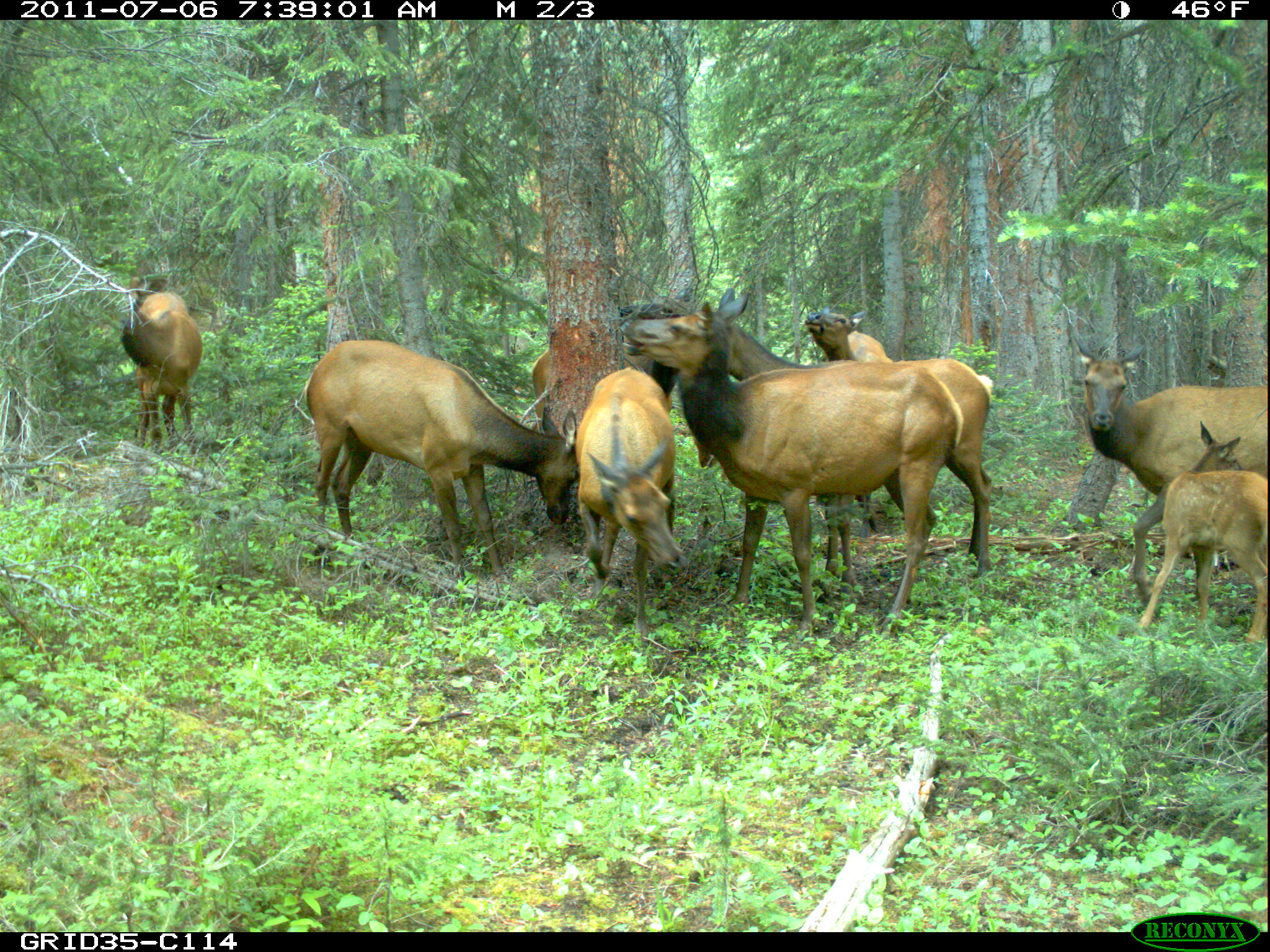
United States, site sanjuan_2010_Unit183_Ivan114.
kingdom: Animalia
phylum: Chordata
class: Mammalia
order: Artiodactyla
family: Cervidae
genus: Cervus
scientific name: Cervus elaphus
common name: red deer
Cervus elaphus (red deer).